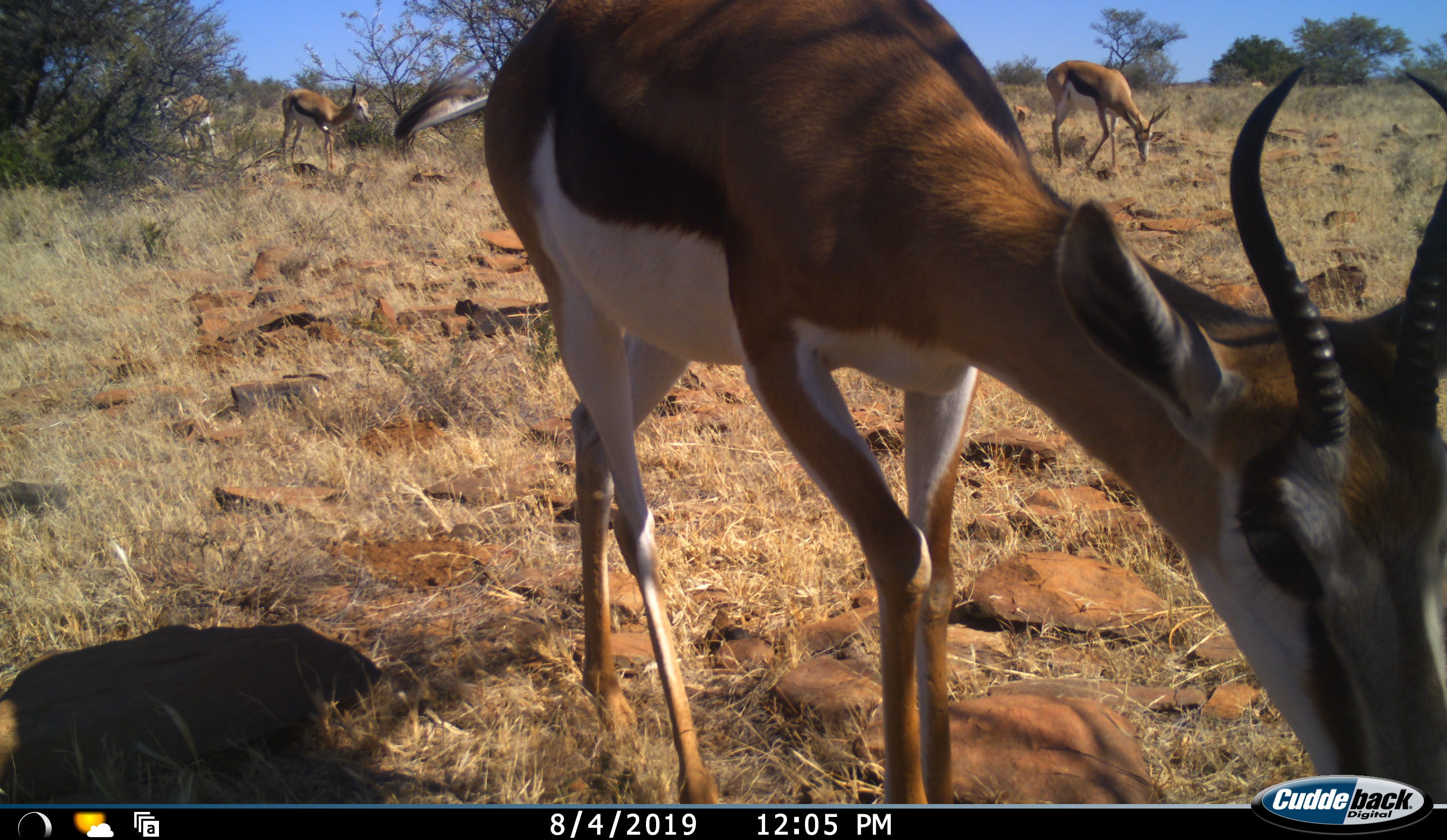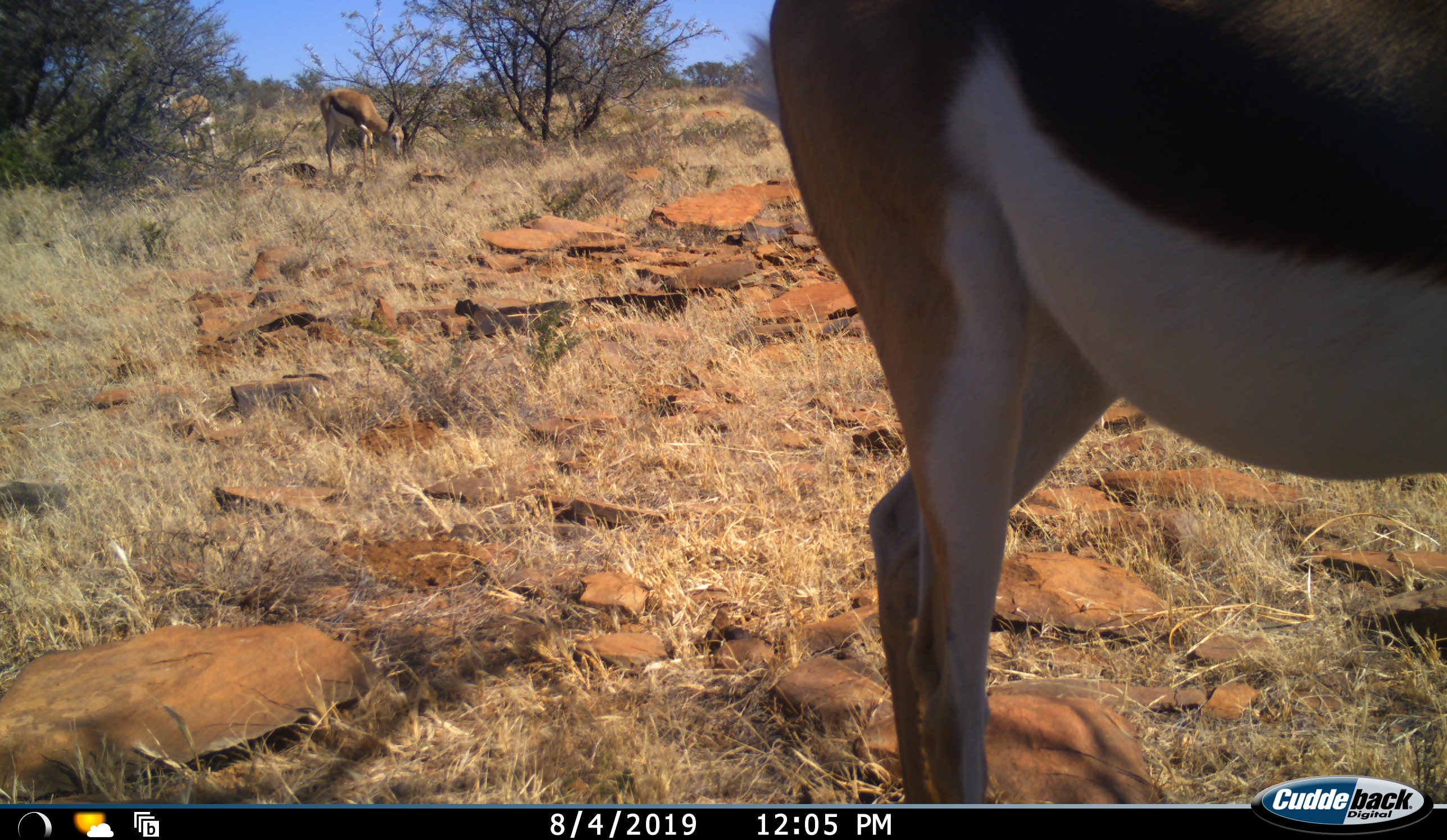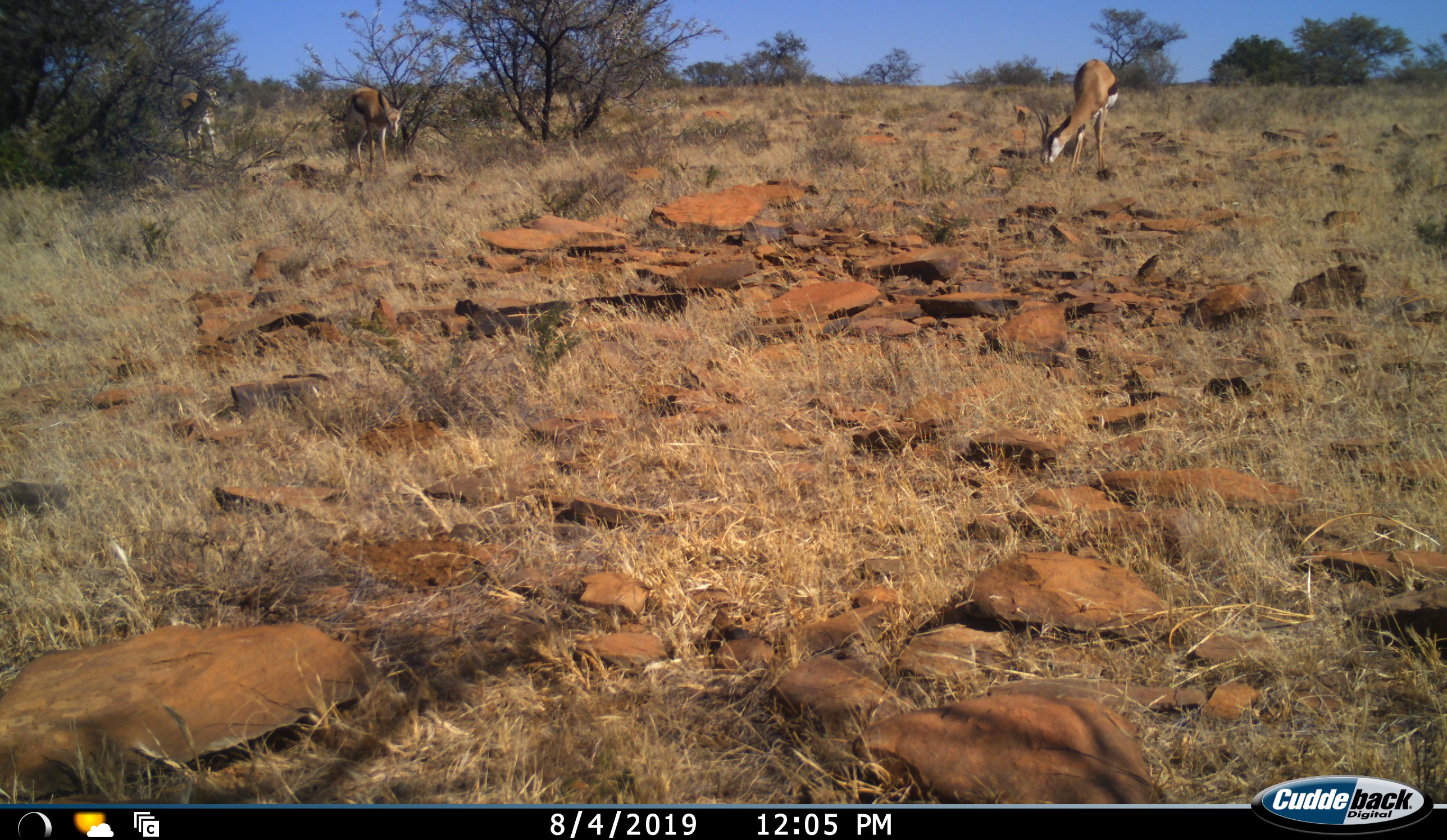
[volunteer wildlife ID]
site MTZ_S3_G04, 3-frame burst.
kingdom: Animalia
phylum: Chordata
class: Mammalia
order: Artiodactyla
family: Bovidae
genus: Antidorcas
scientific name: Antidorcas marsupialis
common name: springbok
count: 4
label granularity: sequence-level